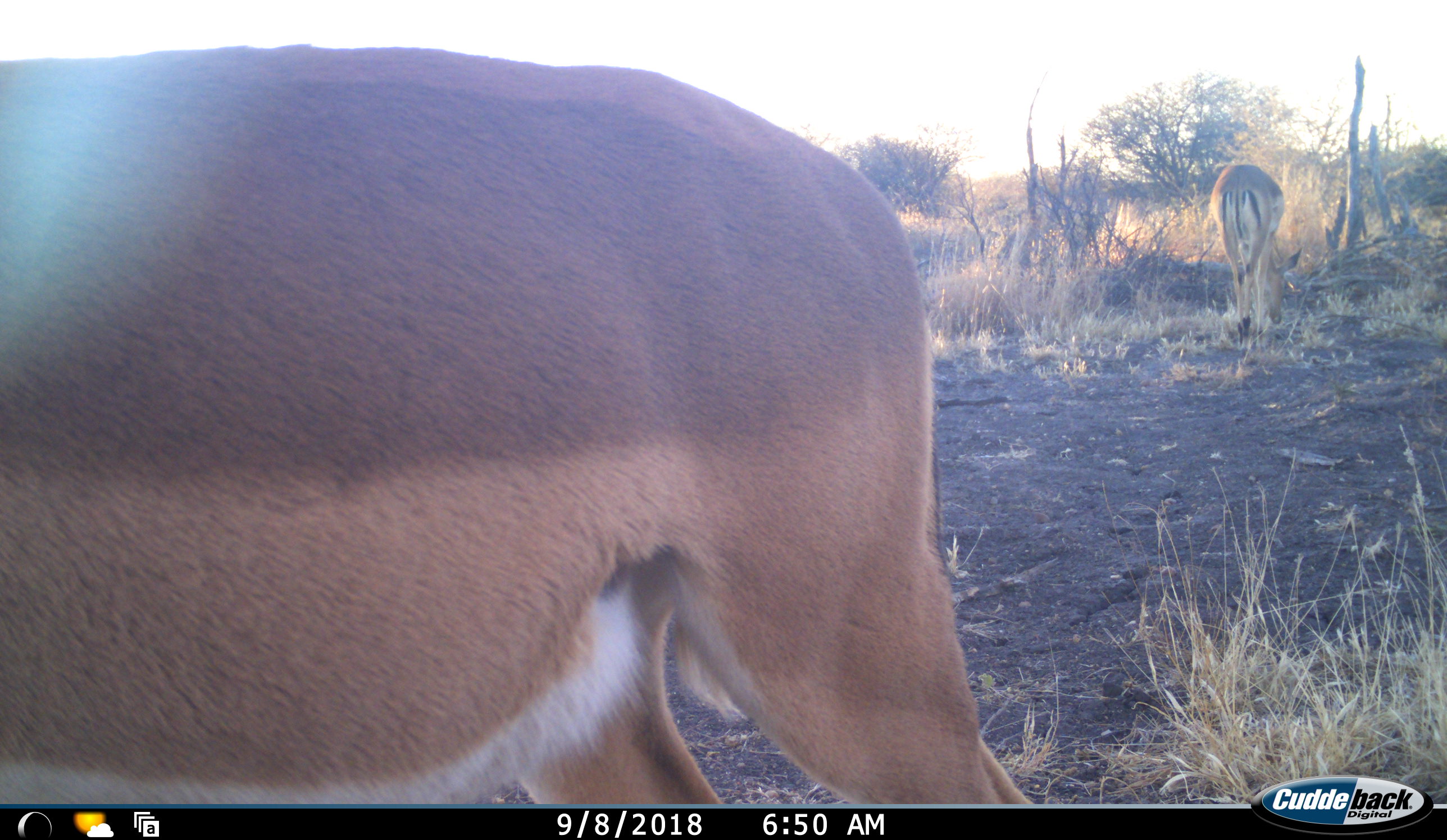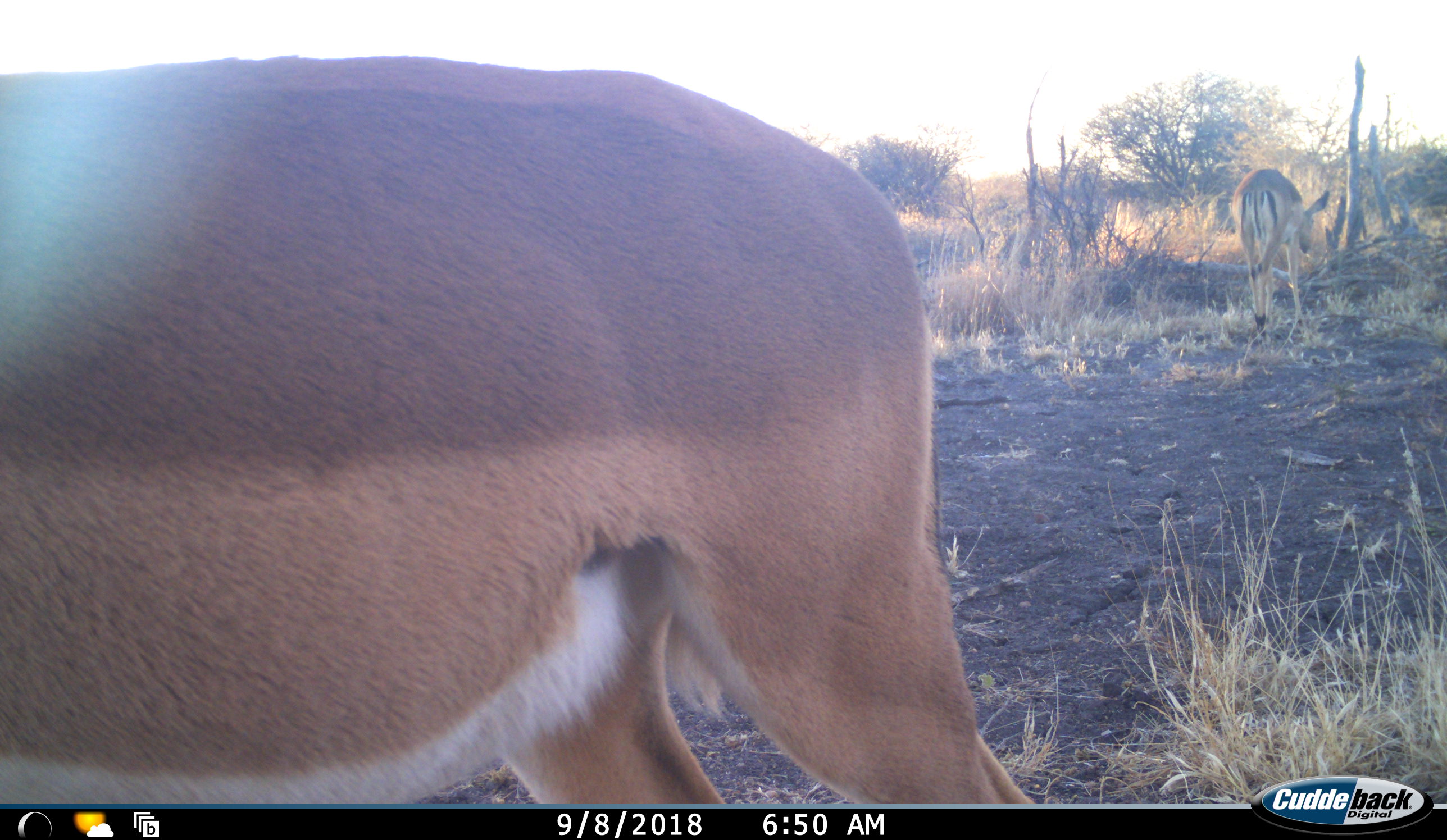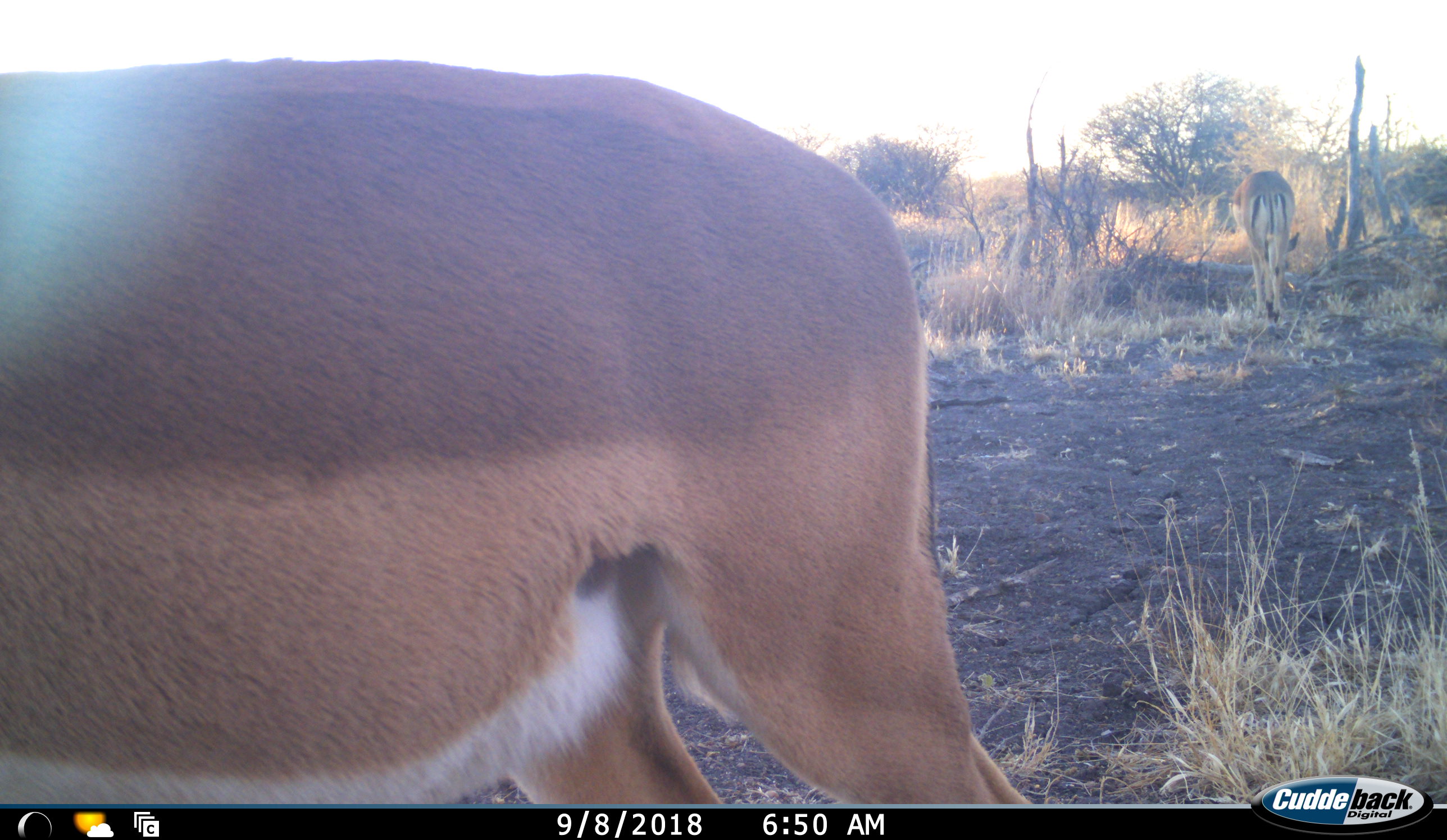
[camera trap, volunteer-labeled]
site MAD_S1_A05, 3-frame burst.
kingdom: Animalia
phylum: Chordata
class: Mammalia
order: Artiodactyla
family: Bovidae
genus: Aepyceros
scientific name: Aepyceros melampus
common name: impala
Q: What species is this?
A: Impala (Aepyceros melampus).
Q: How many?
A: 2.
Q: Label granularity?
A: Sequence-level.